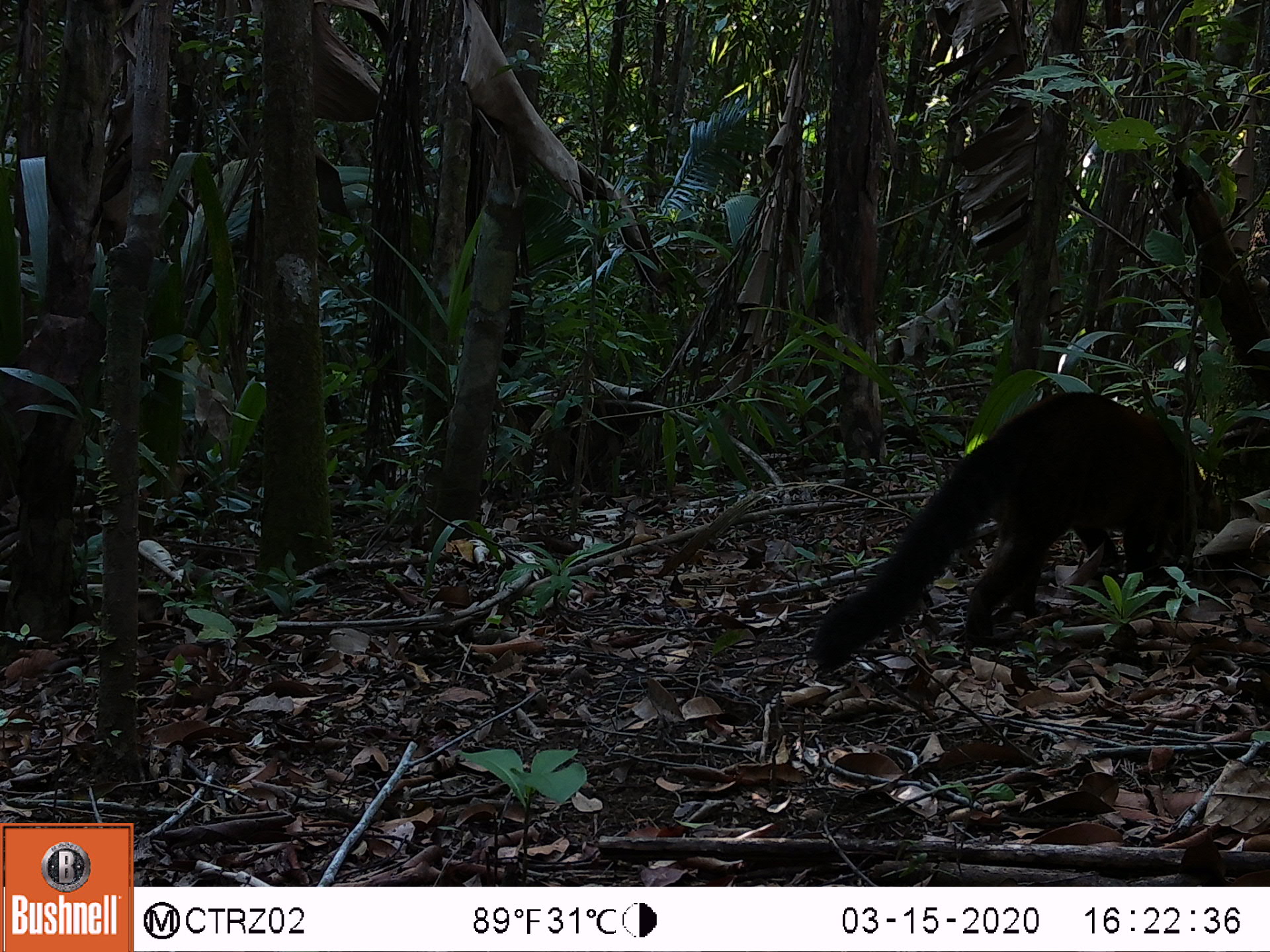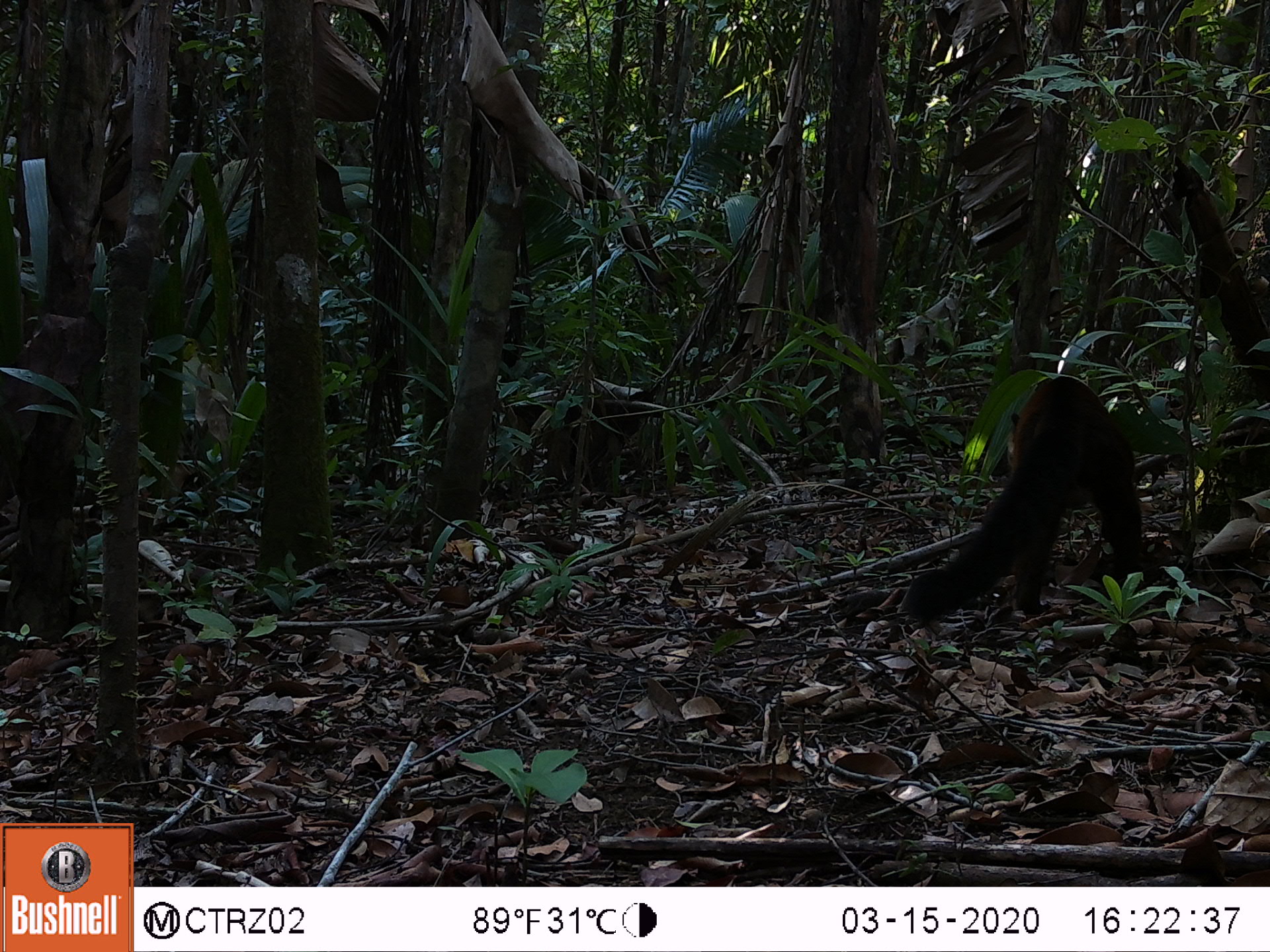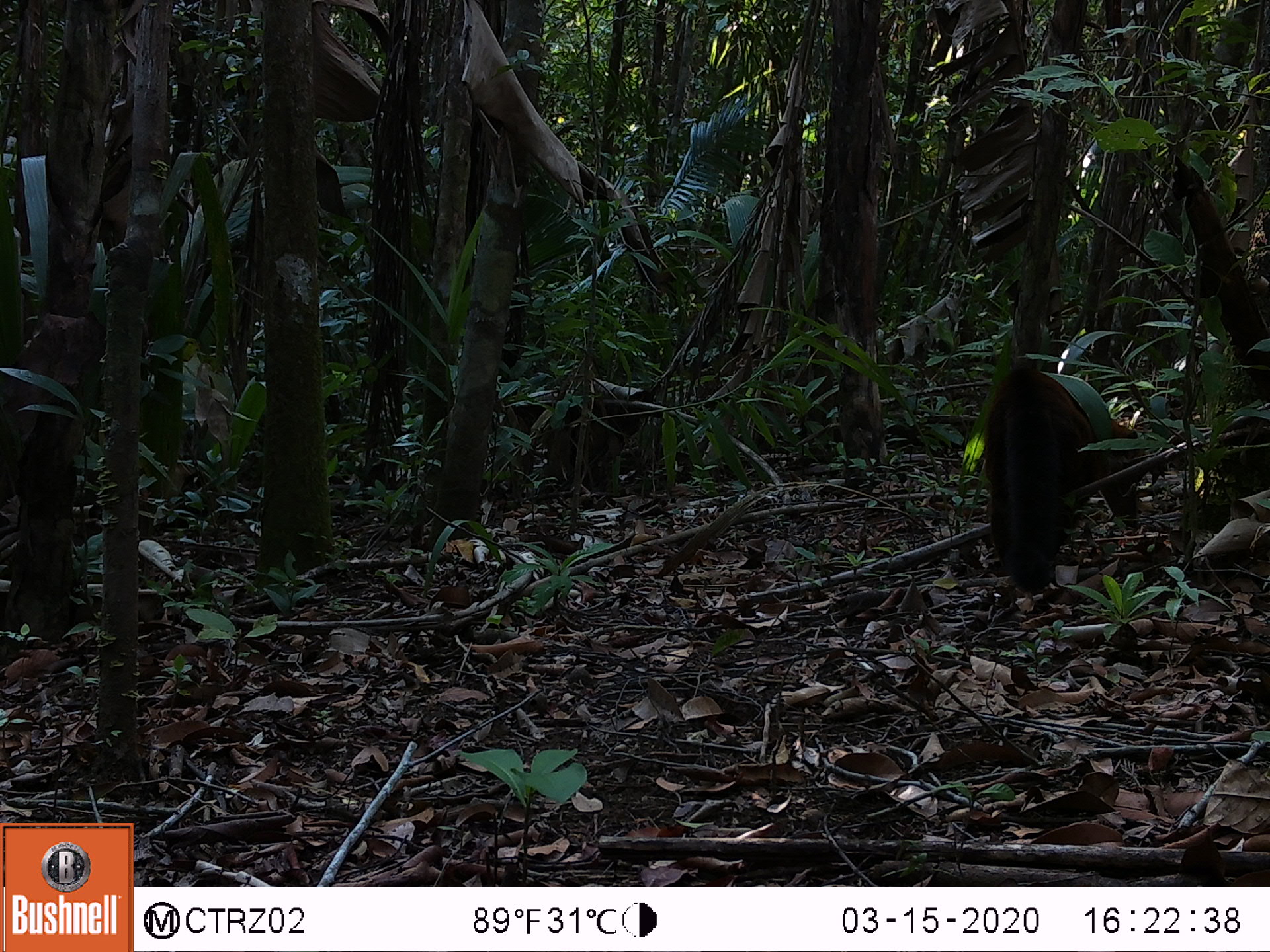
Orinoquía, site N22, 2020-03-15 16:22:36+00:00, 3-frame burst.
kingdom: Animalia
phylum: Chordata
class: Mammalia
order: Carnivora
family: Procyonidae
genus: Nasua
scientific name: Nasua nasua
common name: south american coati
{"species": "south american coati (Nasua nasua)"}